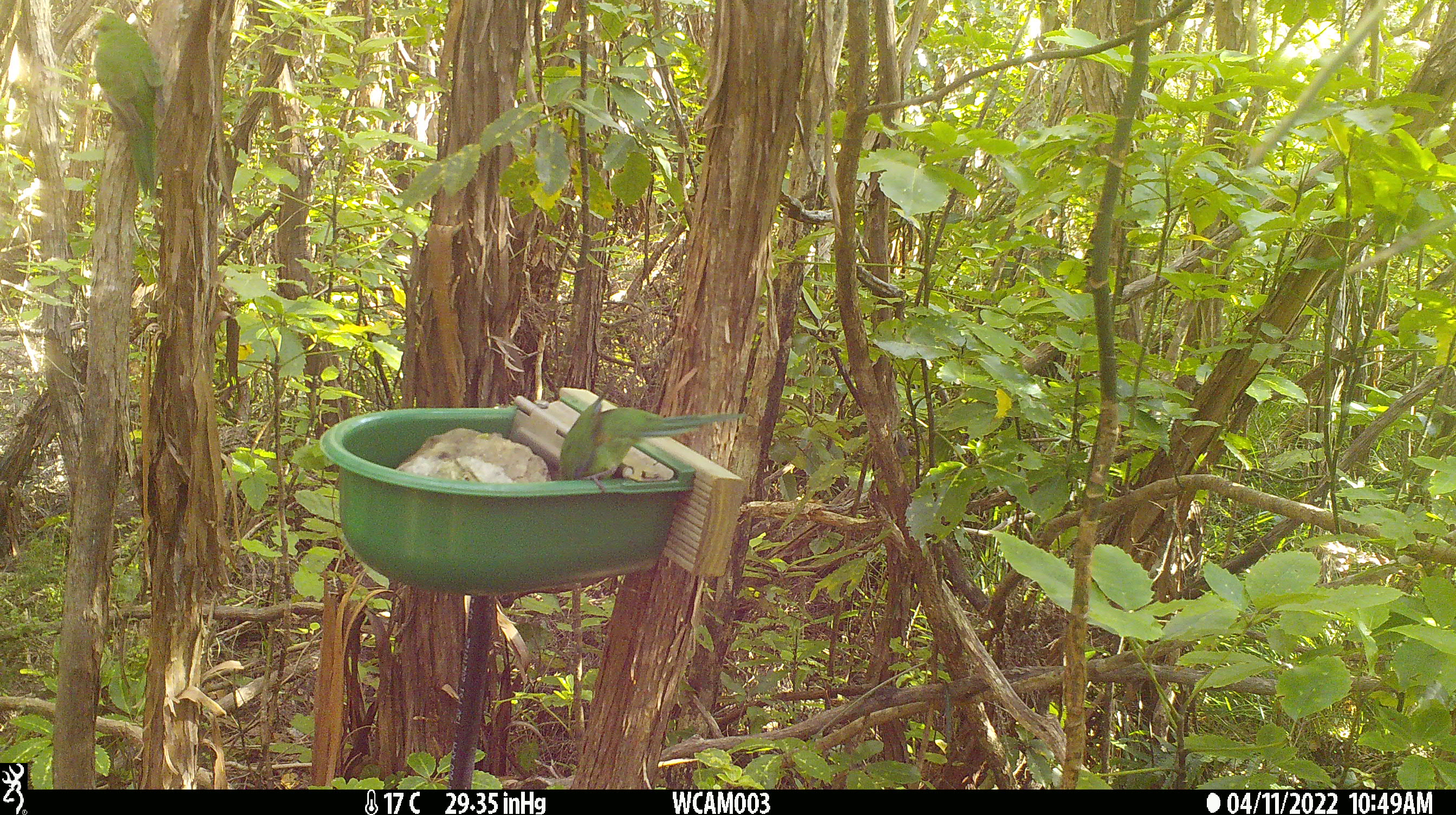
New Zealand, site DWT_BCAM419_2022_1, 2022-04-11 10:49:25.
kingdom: Animalia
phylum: Chordata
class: Aves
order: Psittaciformes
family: Psittaculidae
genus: Cyanoramphus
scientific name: Cyanoramphus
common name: parakeet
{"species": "parakeet (Cyanoramphus)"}